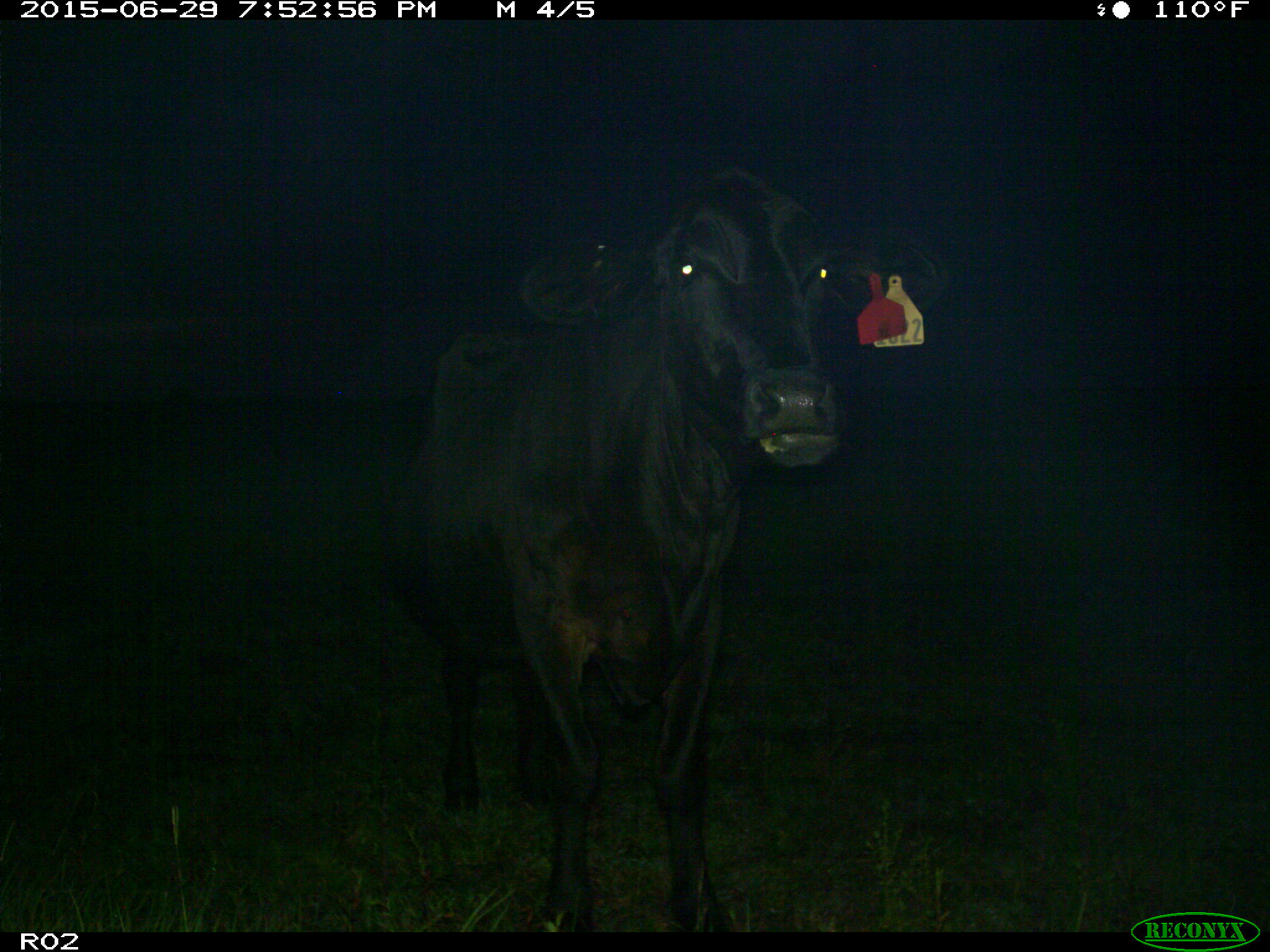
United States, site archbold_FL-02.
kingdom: Animalia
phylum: Chordata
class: Mammalia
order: Artiodactyla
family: Bovidae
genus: Bos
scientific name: Bos taurus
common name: domestic cow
Bos taurus (domestic cow).